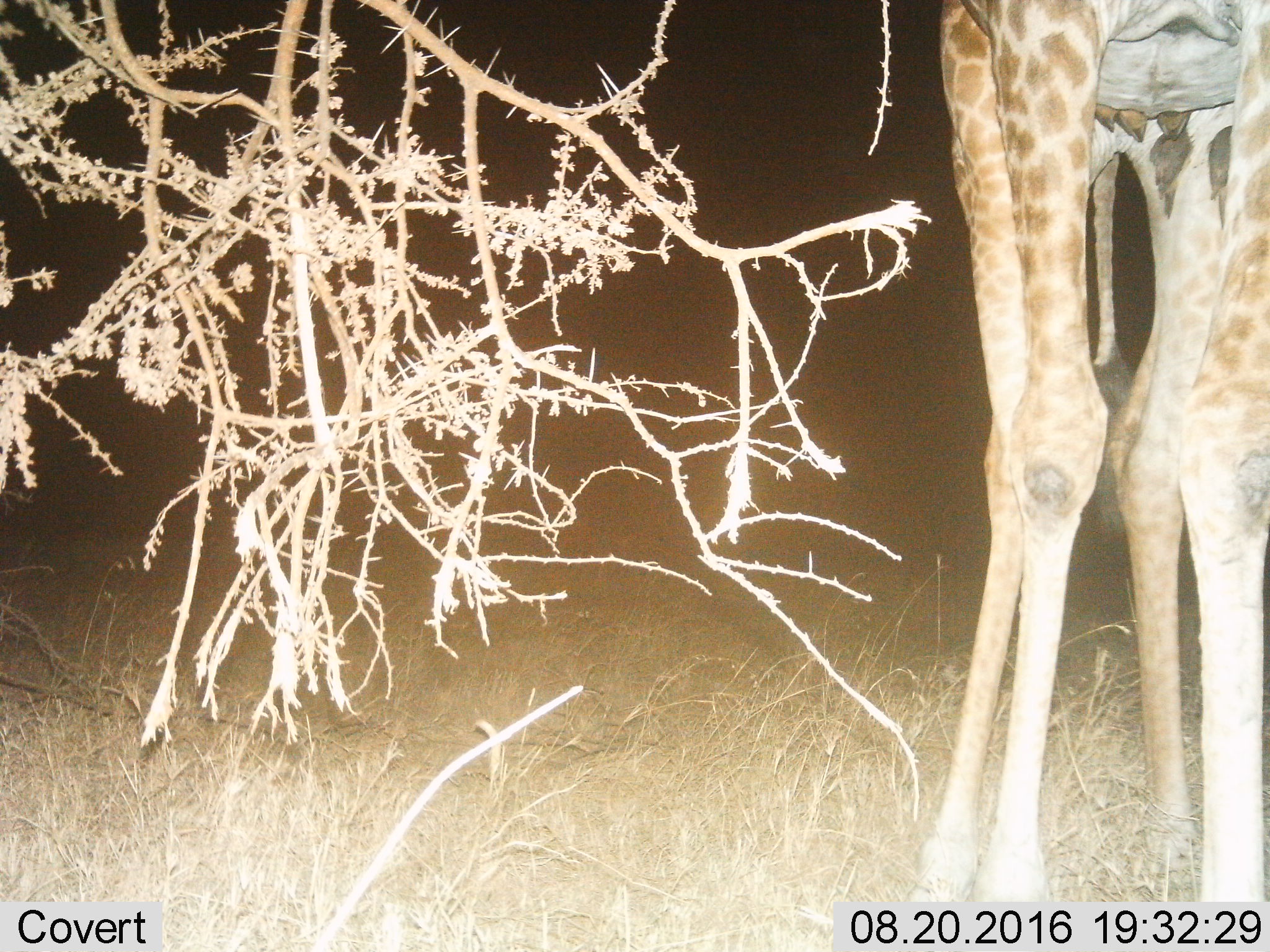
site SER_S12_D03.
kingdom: Animalia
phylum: Chordata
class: Mammalia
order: Artiodactyla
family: Giraffidae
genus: Giraffa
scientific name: Giraffa camelopardalis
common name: giraffe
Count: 1.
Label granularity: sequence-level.